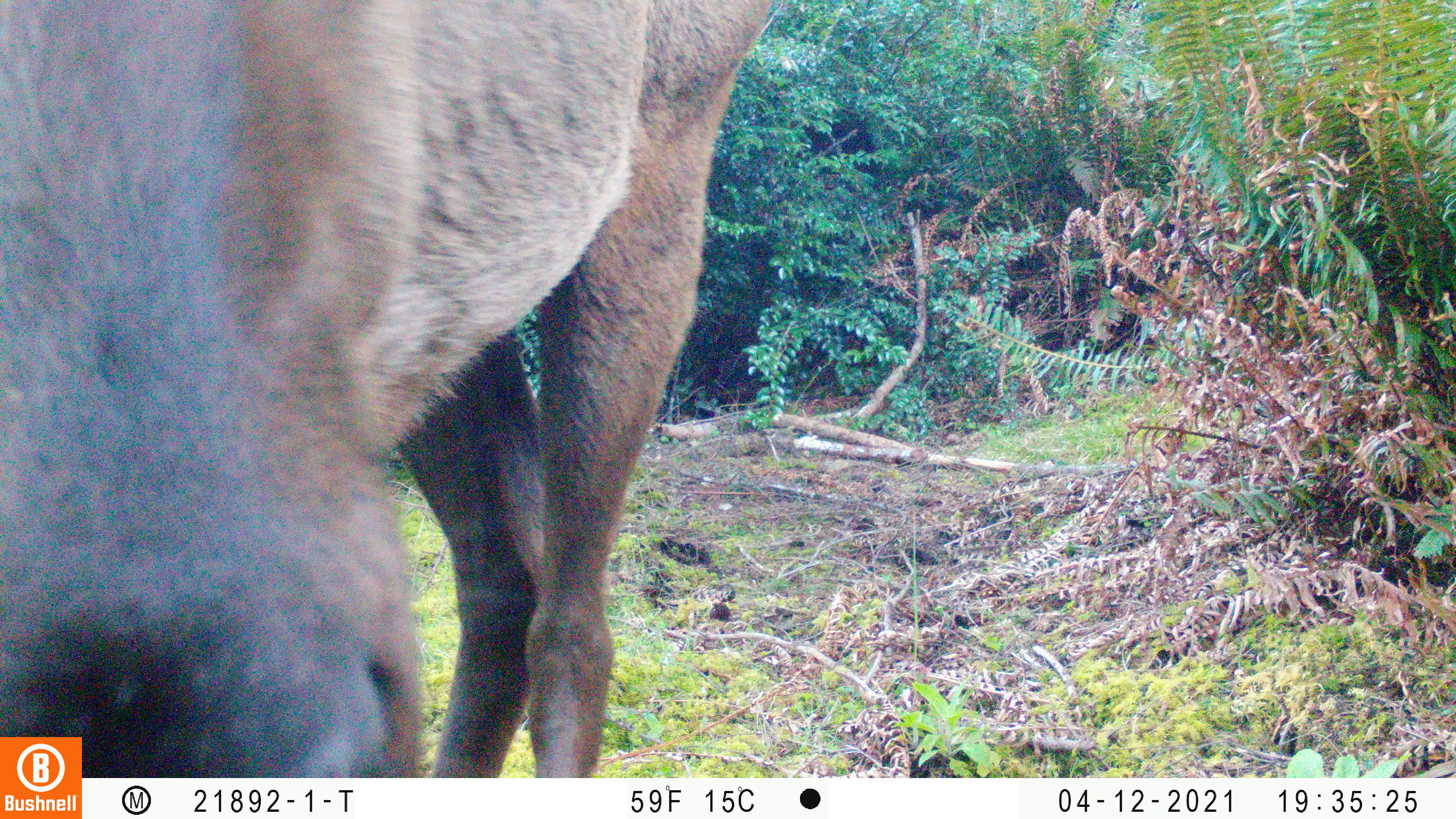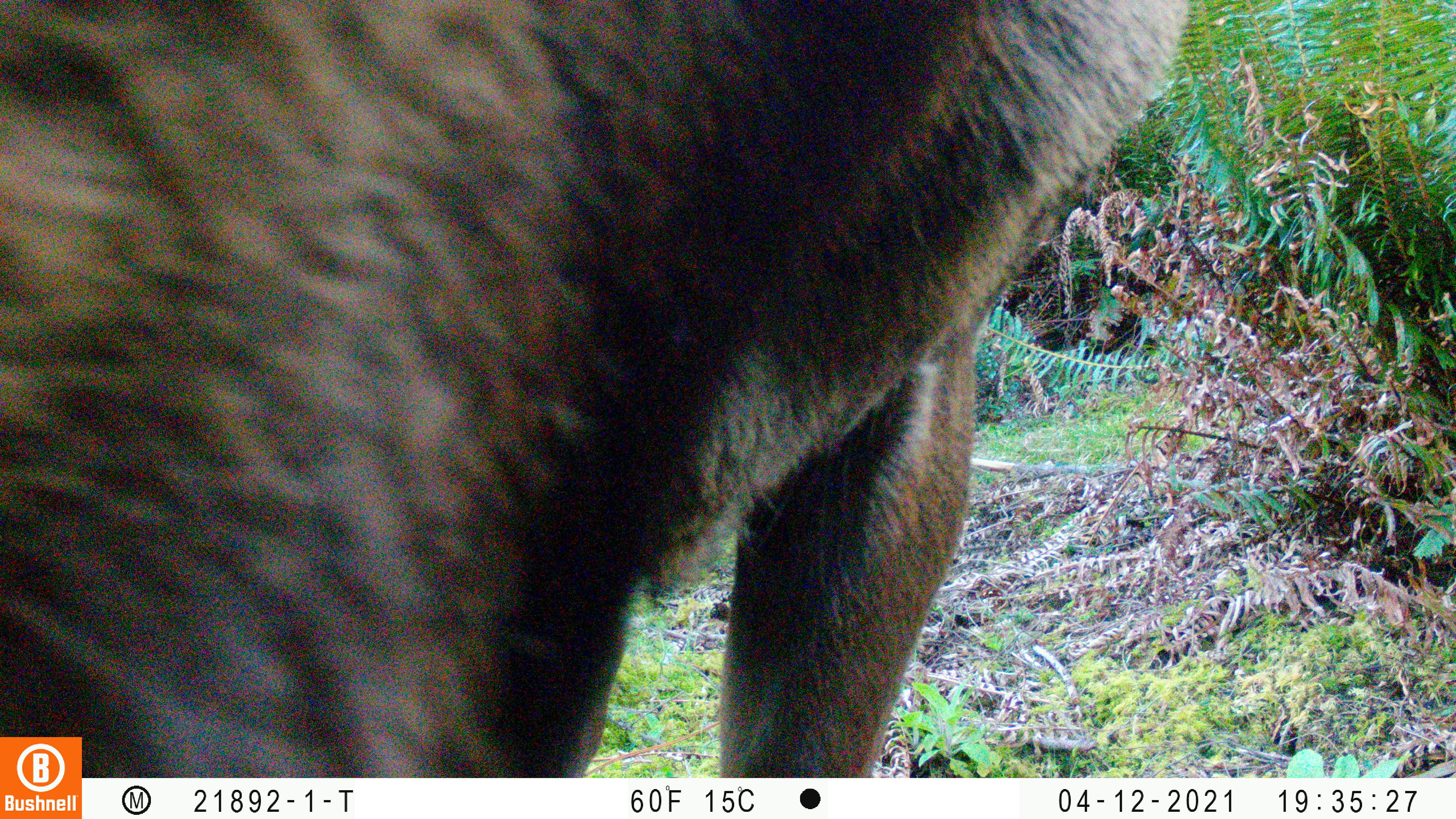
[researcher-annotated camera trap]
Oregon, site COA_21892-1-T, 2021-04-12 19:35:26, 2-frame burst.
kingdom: Animalia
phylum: Chordata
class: Mammalia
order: Artiodactyla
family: Cervidae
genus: Cervus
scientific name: Cervus canadensis roosevelti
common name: roosevelt elk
Roosevelt elk (Cervus canadensis roosevelti).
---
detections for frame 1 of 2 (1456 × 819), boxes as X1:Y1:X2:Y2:
roosevelt elk: 0:0:781:737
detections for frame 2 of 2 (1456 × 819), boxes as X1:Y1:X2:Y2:
roosevelt elk: 2:0:1202:737